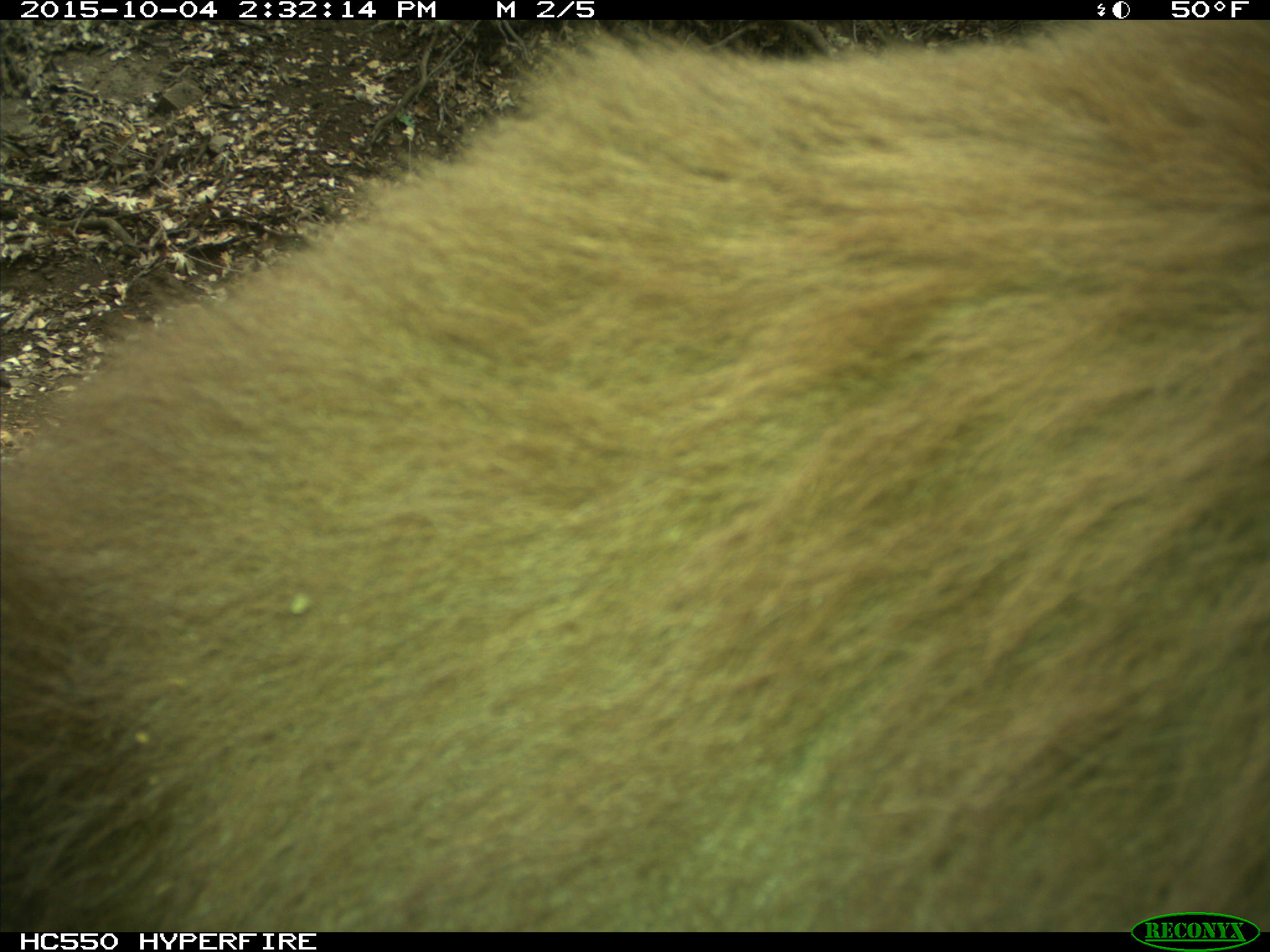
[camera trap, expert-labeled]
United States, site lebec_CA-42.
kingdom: Animalia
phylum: Chordata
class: Mammalia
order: Carnivora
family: Ursidae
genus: Ursus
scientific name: Ursus americanus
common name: american black bear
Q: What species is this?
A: Ursus americanus (american black bear).